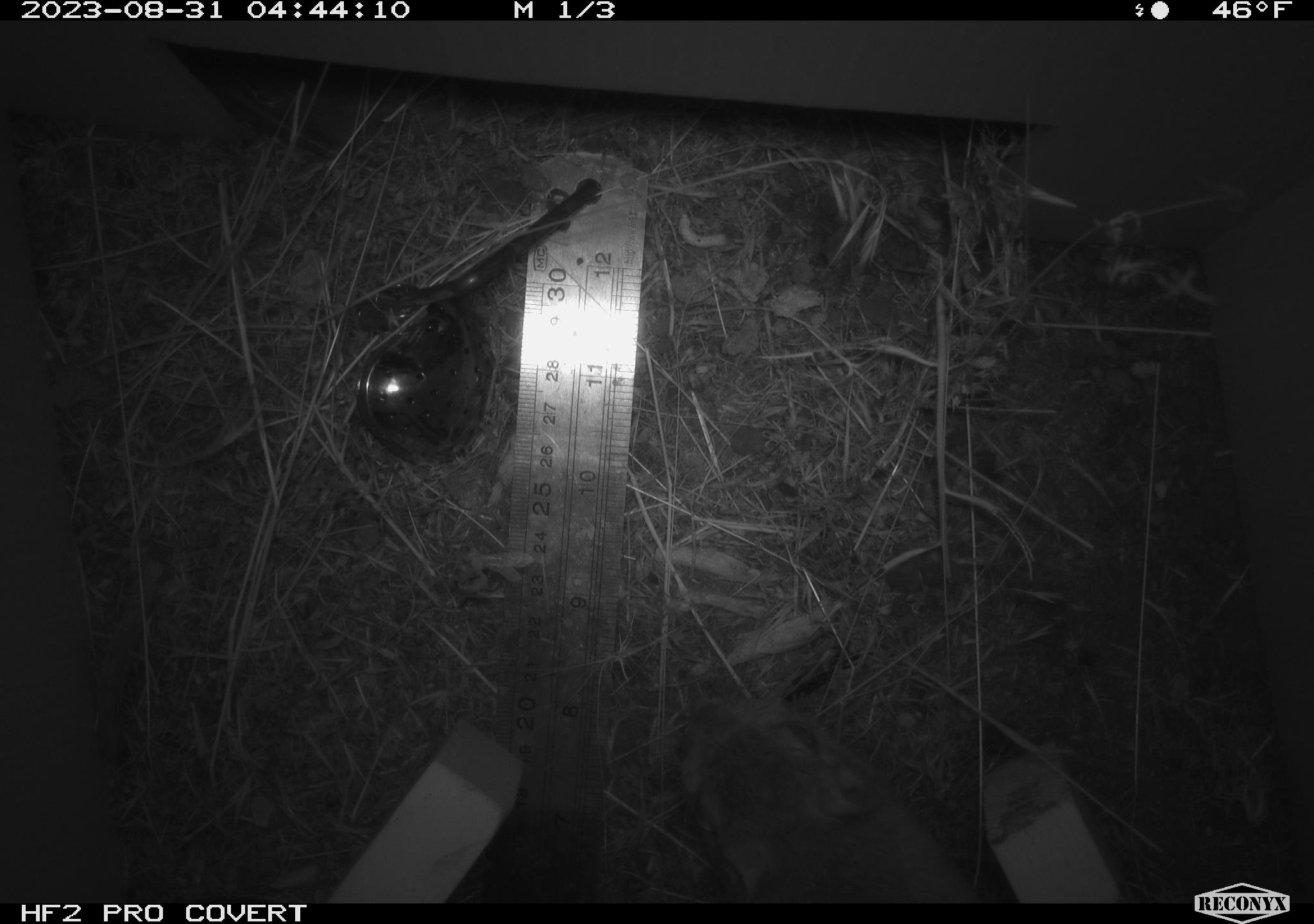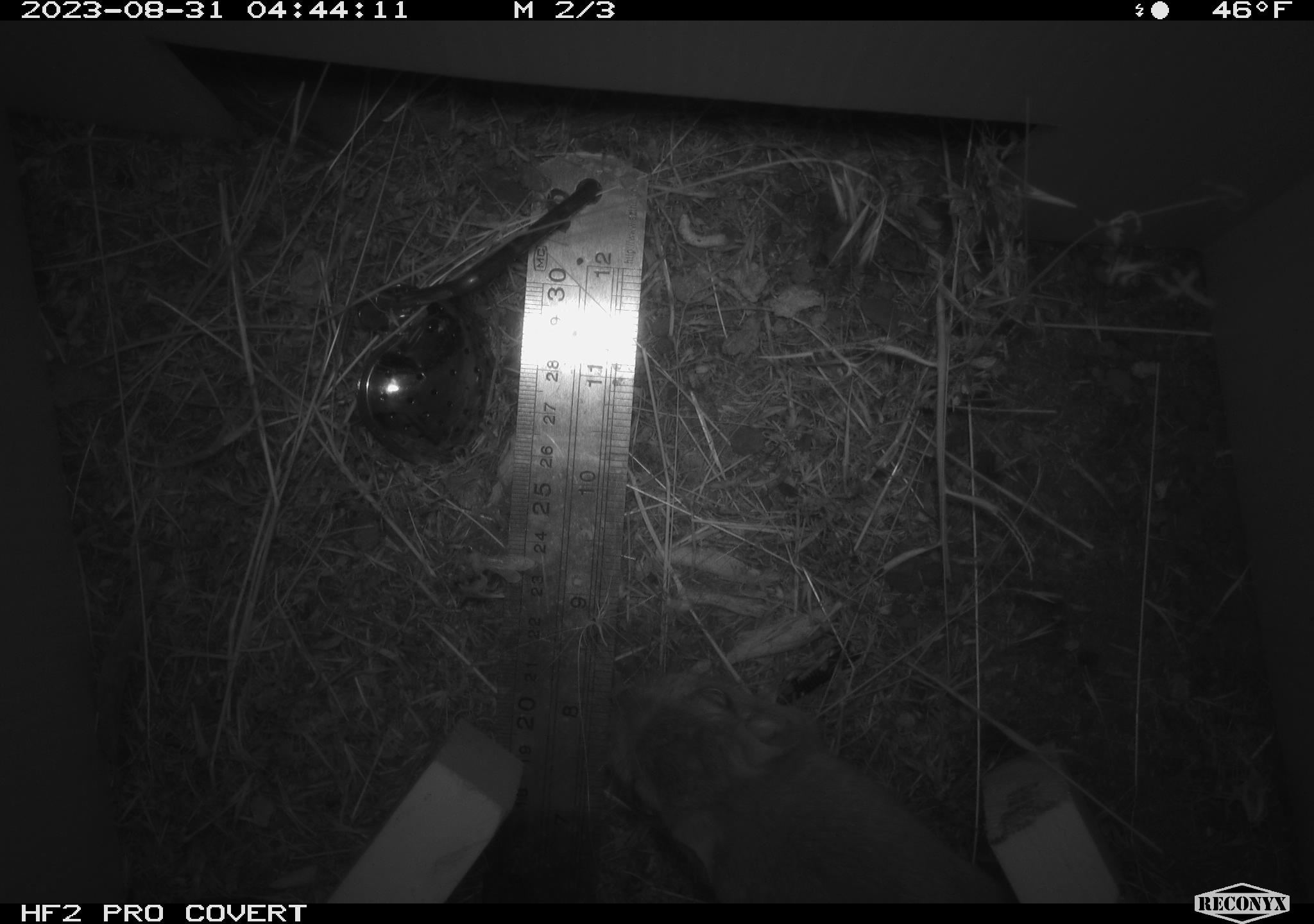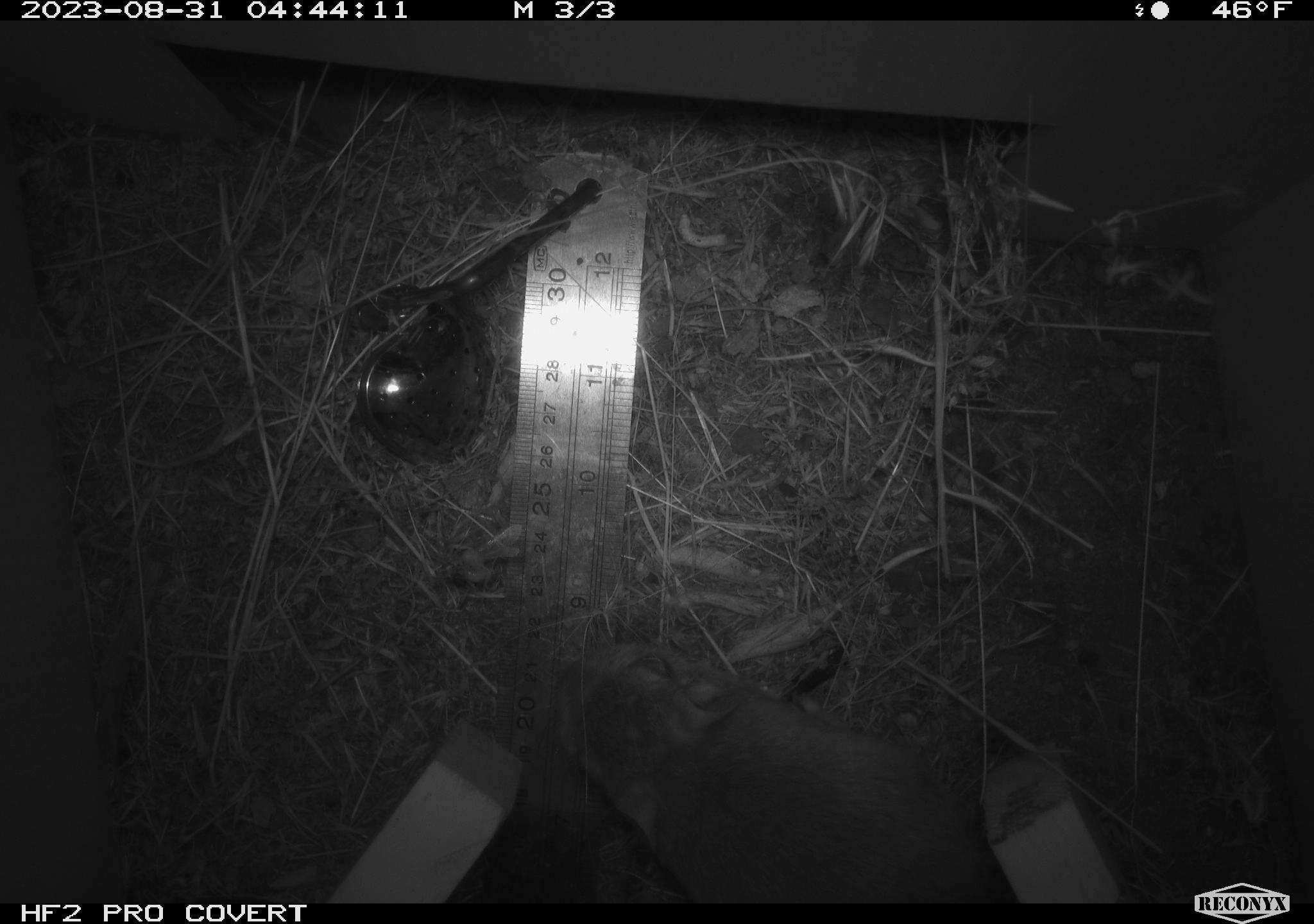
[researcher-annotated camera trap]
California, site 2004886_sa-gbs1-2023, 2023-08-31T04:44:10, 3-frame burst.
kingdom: Animalia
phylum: Chordata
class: Mammalia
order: Rodentia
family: Heteromyidae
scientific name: Heteromyidae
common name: kangaroo rats and pocket mice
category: heteromyidae family